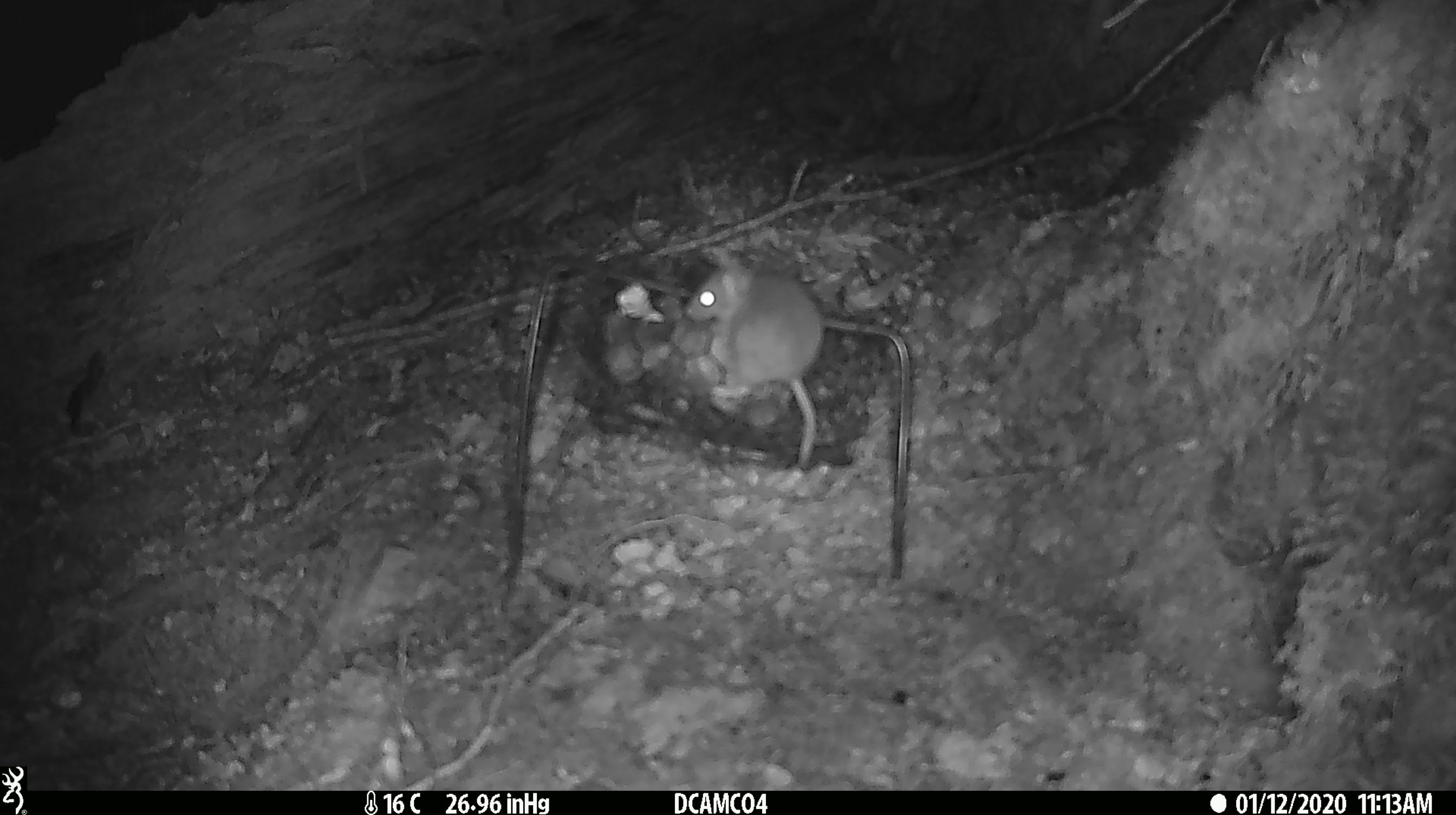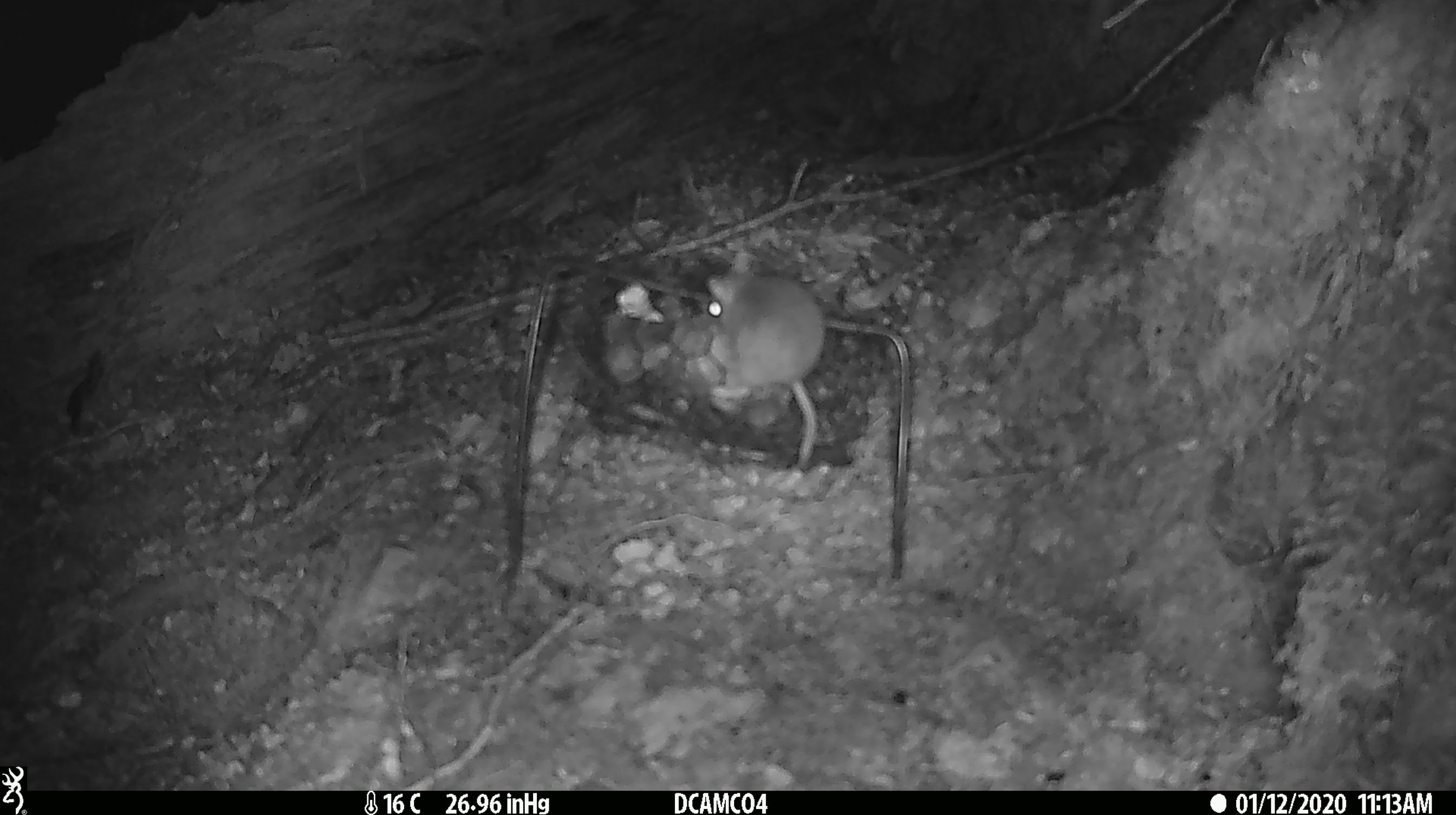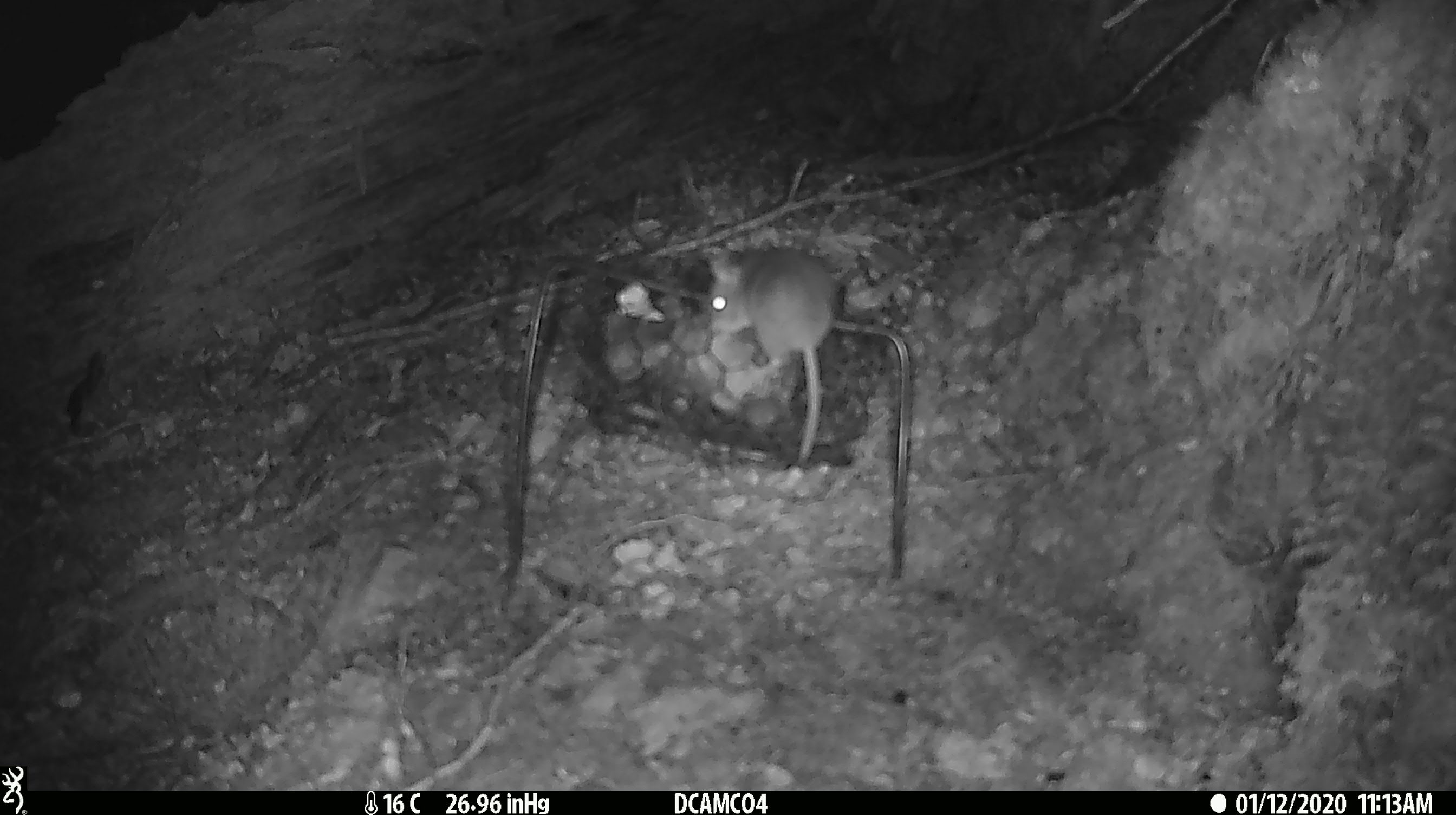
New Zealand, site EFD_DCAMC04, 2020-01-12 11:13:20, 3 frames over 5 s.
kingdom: Animalia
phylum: Chordata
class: Mammalia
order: Rodentia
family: Muridae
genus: Mus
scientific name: Mus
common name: mouse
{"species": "mouse (Mus)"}